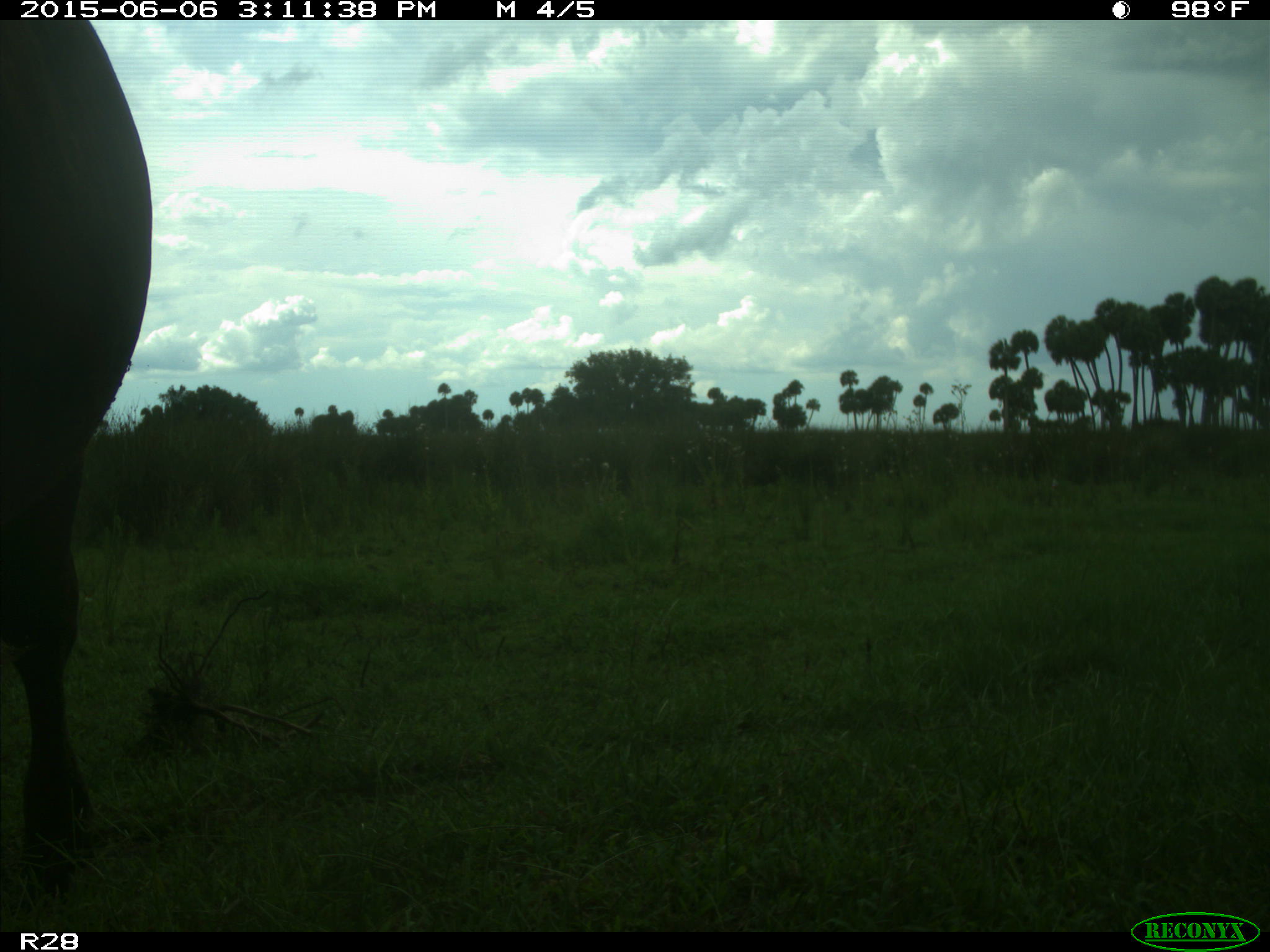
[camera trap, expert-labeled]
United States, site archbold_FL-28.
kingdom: Animalia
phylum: Chordata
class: Mammalia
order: Artiodactyla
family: Bovidae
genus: Bos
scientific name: Bos taurus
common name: domestic cow